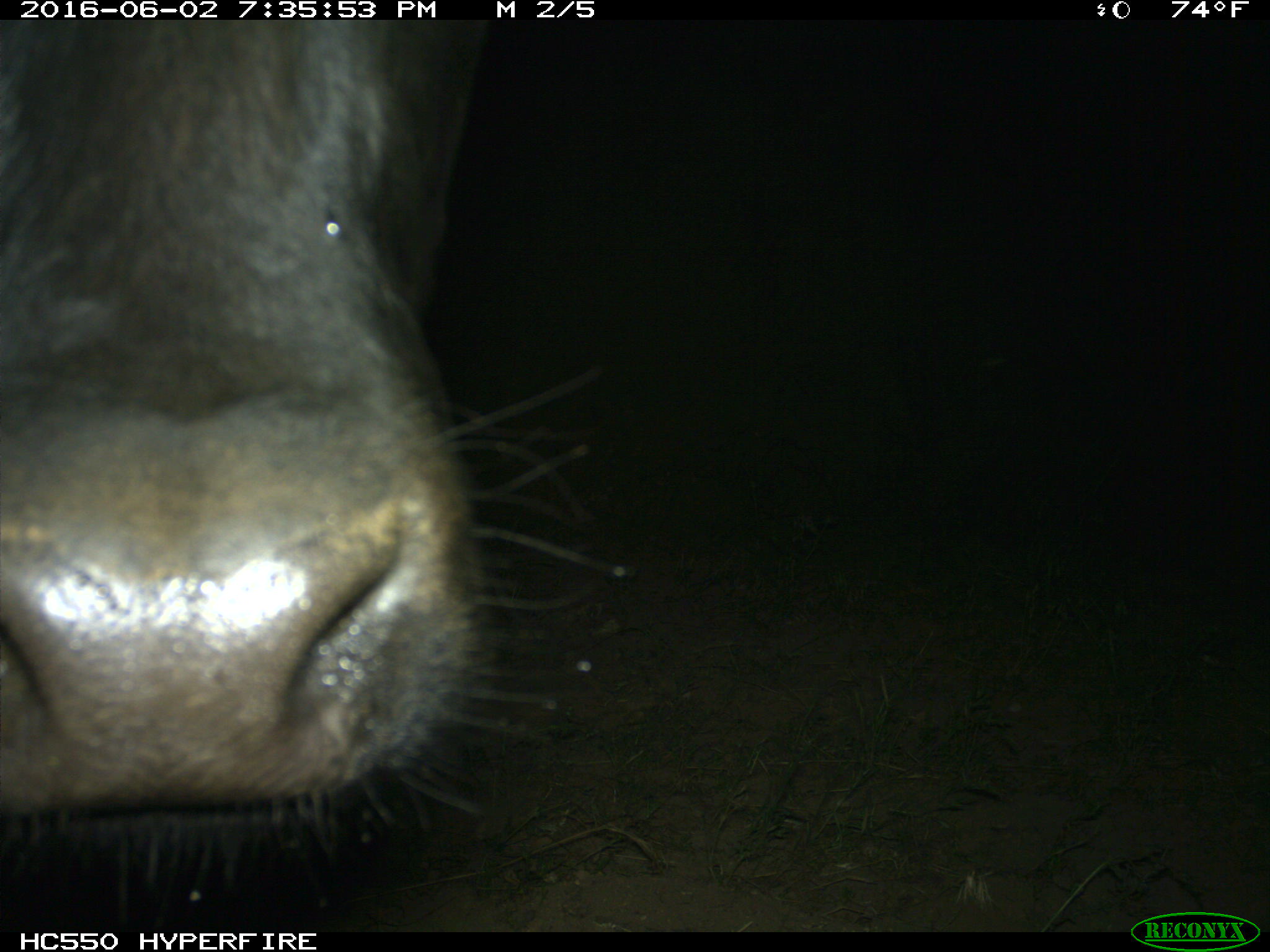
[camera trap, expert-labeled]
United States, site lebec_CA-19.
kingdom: Animalia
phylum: Chordata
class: Mammalia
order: Artiodactyla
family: Bovidae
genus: Bos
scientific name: Bos taurus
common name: domestic cow